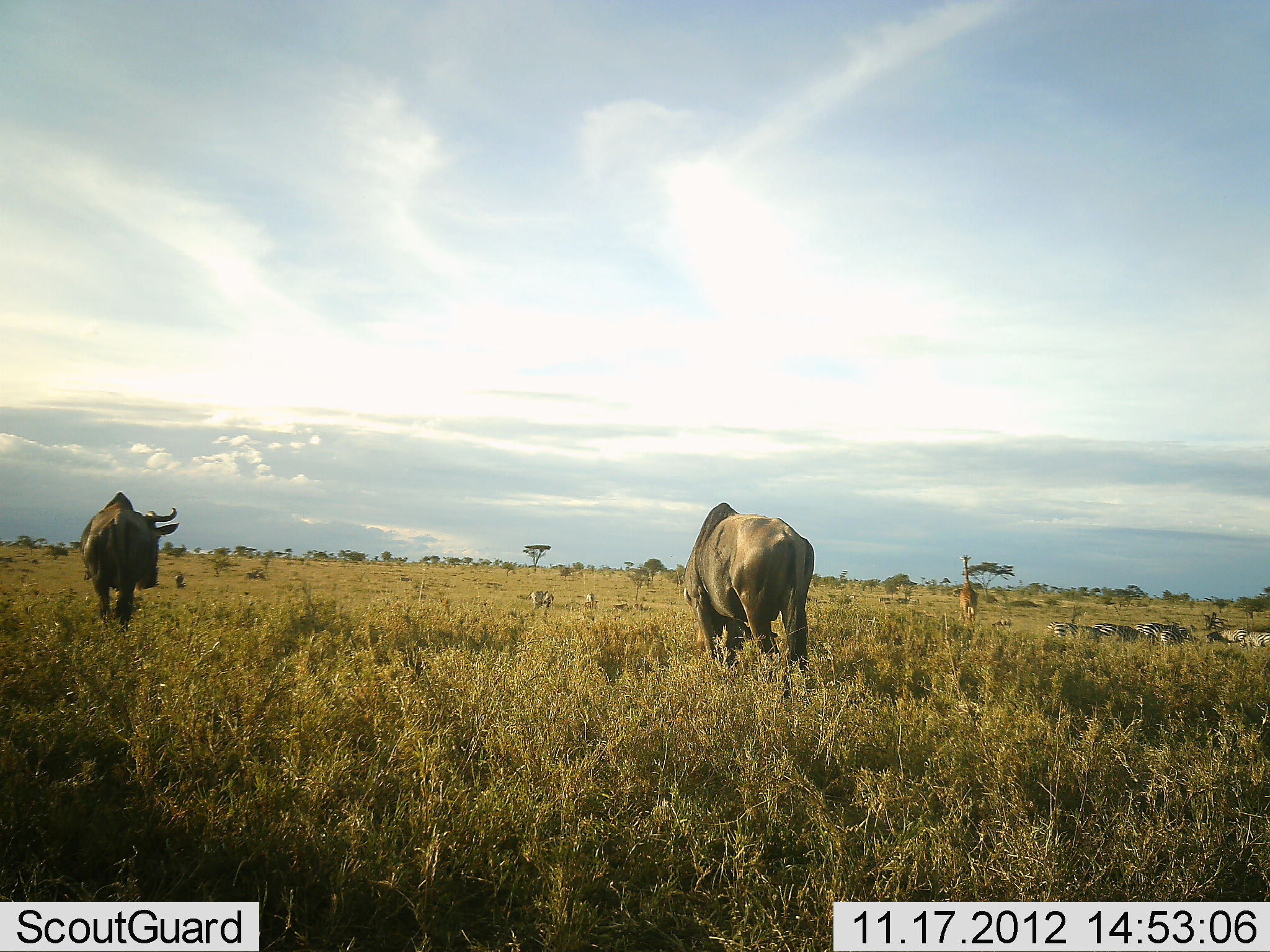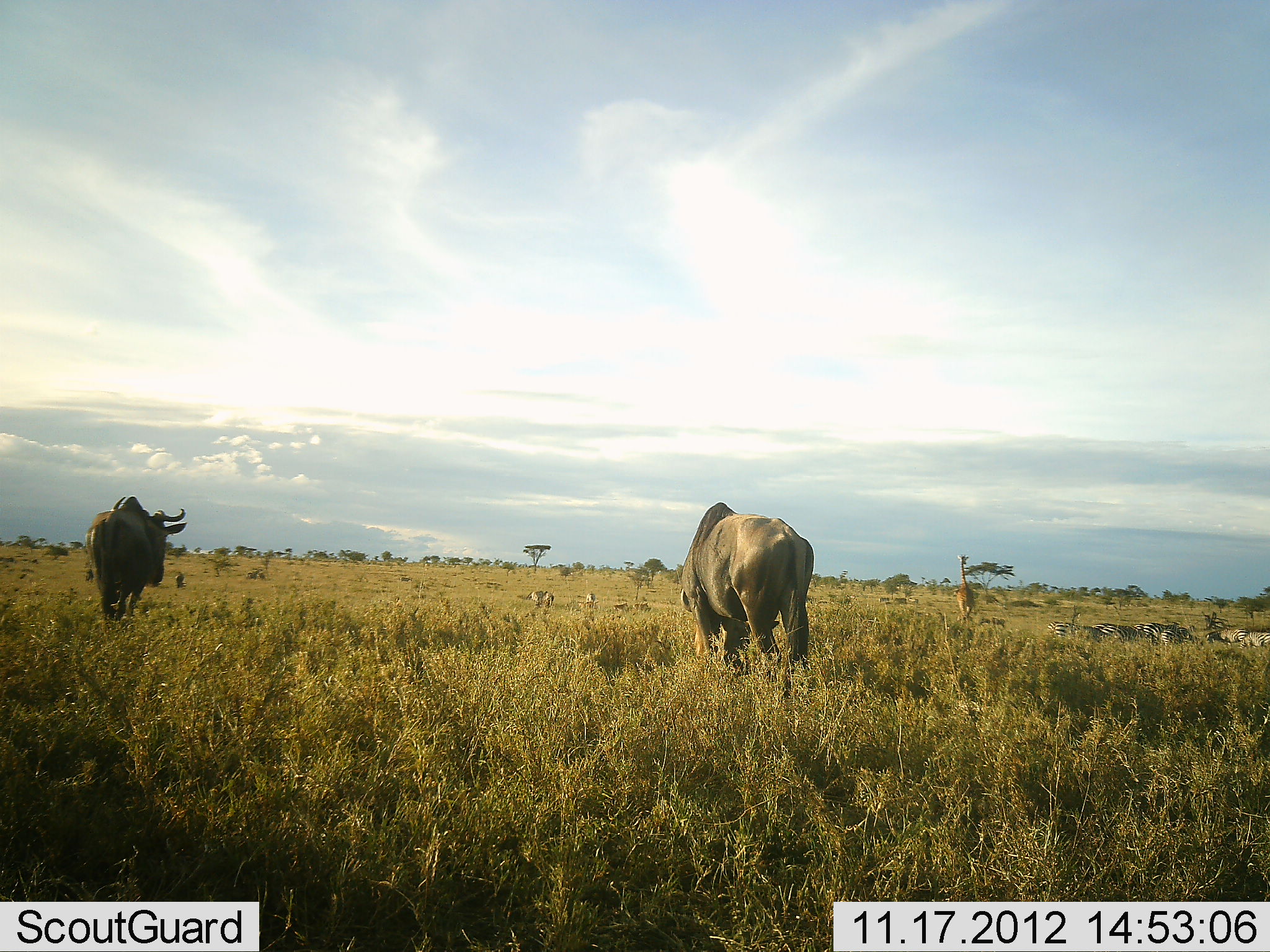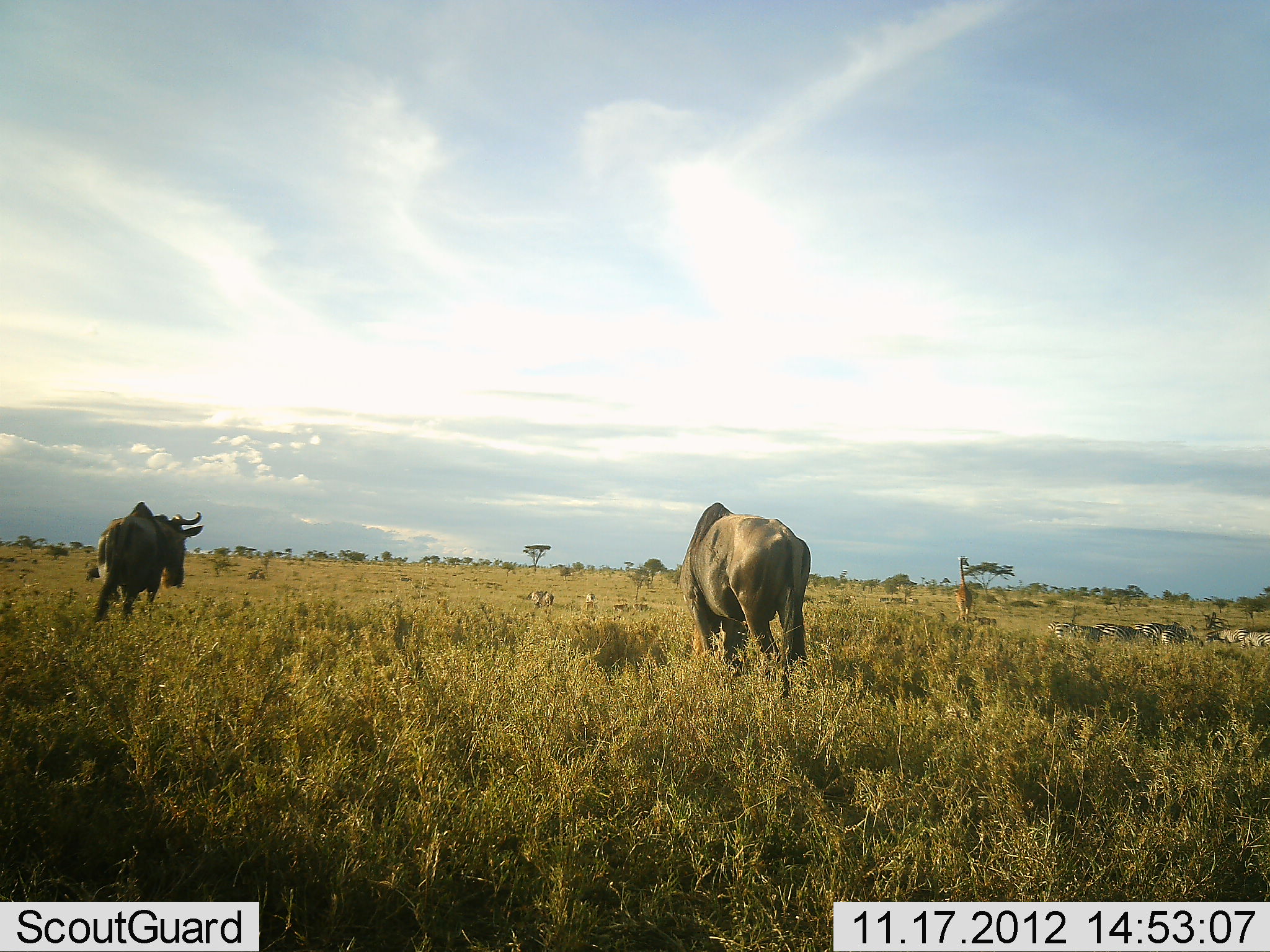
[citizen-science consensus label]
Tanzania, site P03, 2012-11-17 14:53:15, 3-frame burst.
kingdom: Animalia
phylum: Chordata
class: Mammalia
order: Artiodactyla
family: Giraffidae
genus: Giraffa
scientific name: Giraffa camelopardalis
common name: giraffe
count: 1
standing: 39%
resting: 0%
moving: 44%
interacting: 0%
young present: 0%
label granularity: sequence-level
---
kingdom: Animalia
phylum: Chordata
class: Mammalia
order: Artiodactyla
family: Bovidae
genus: Connochaetes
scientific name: Connochaetes taurinus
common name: blue wildebeest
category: wildebeest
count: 2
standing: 32%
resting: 0%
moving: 50%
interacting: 0%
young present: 0%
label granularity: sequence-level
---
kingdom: Animalia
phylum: Chordata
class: Mammalia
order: Perissodactyla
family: Equidae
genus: Equus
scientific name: Equus quagga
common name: plains zebra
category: zebra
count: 7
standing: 53%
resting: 13%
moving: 0%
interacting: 0%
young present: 0%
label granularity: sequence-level